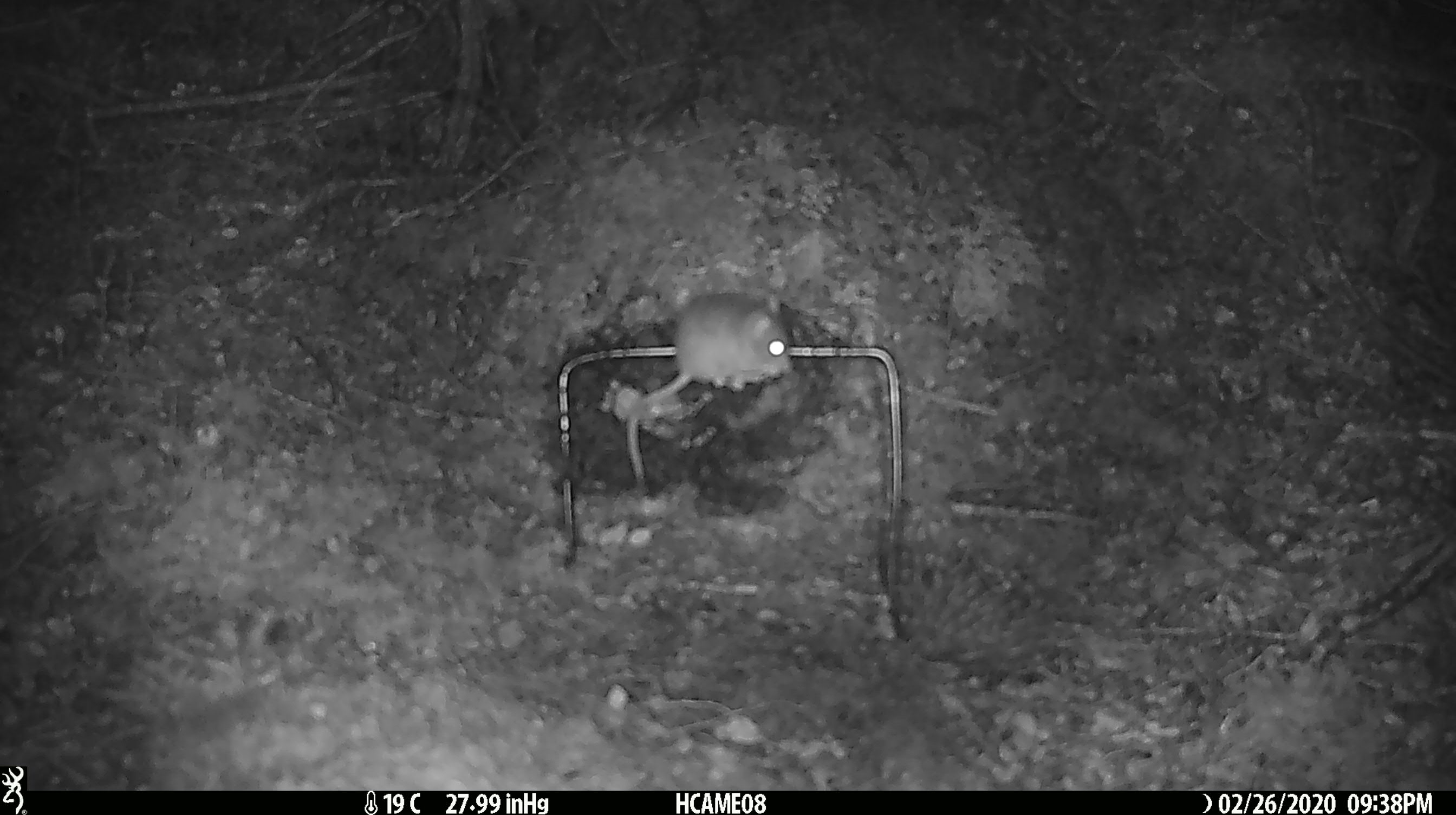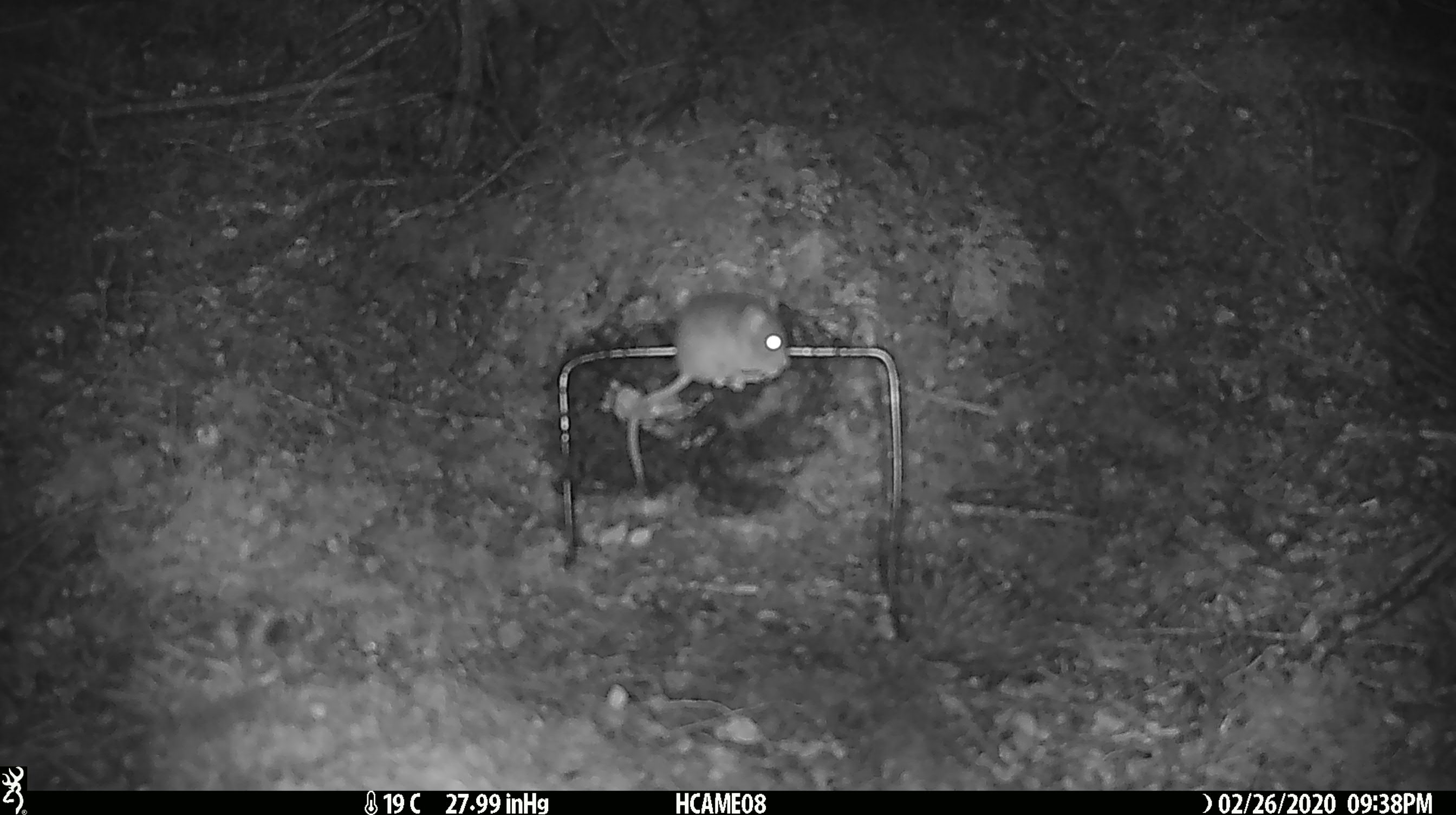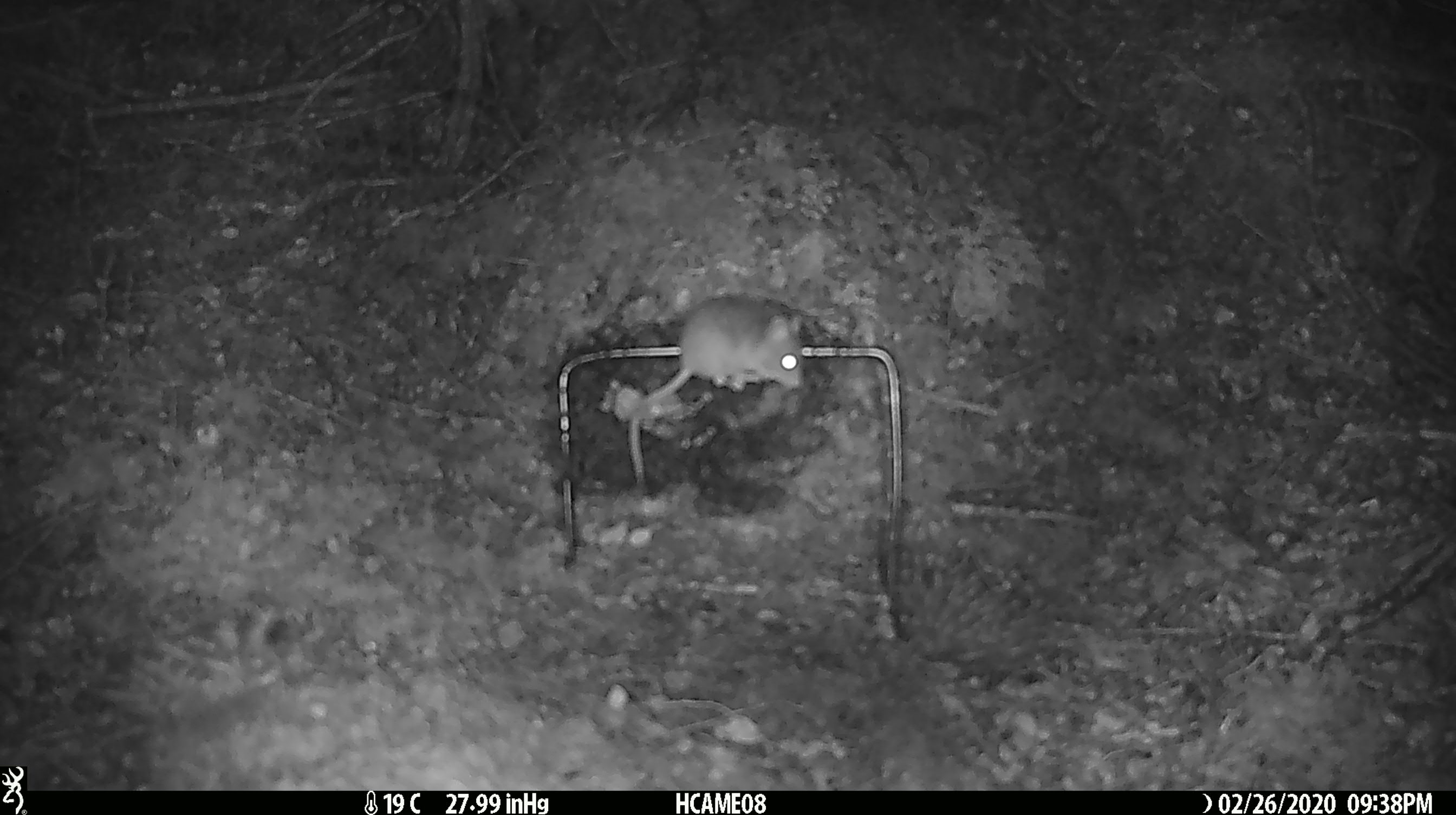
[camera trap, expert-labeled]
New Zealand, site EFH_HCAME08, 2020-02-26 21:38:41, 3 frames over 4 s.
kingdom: Animalia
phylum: Chordata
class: Mammalia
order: Rodentia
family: Muridae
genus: Mus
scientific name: Mus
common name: mouse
Mouse (Mus).